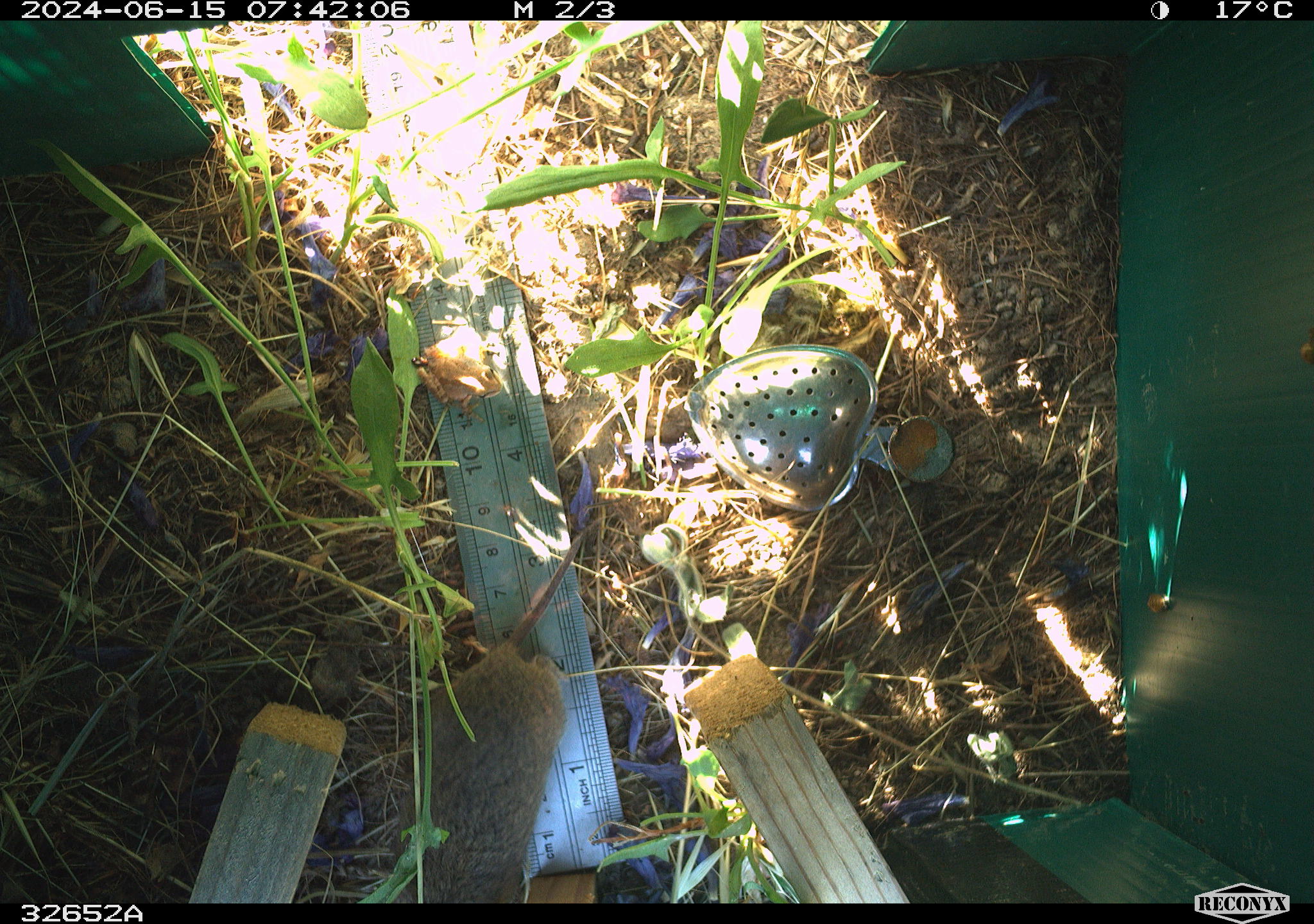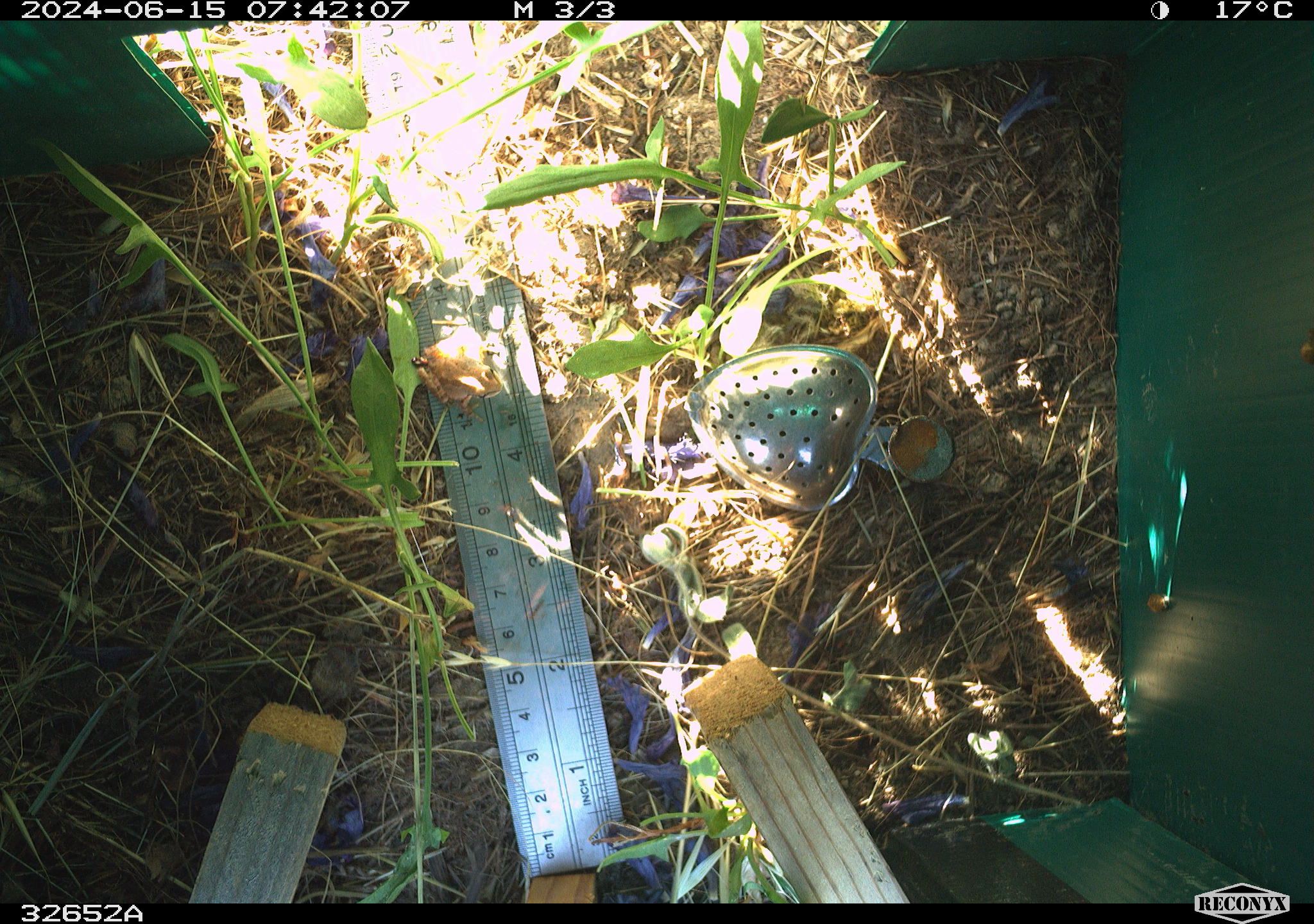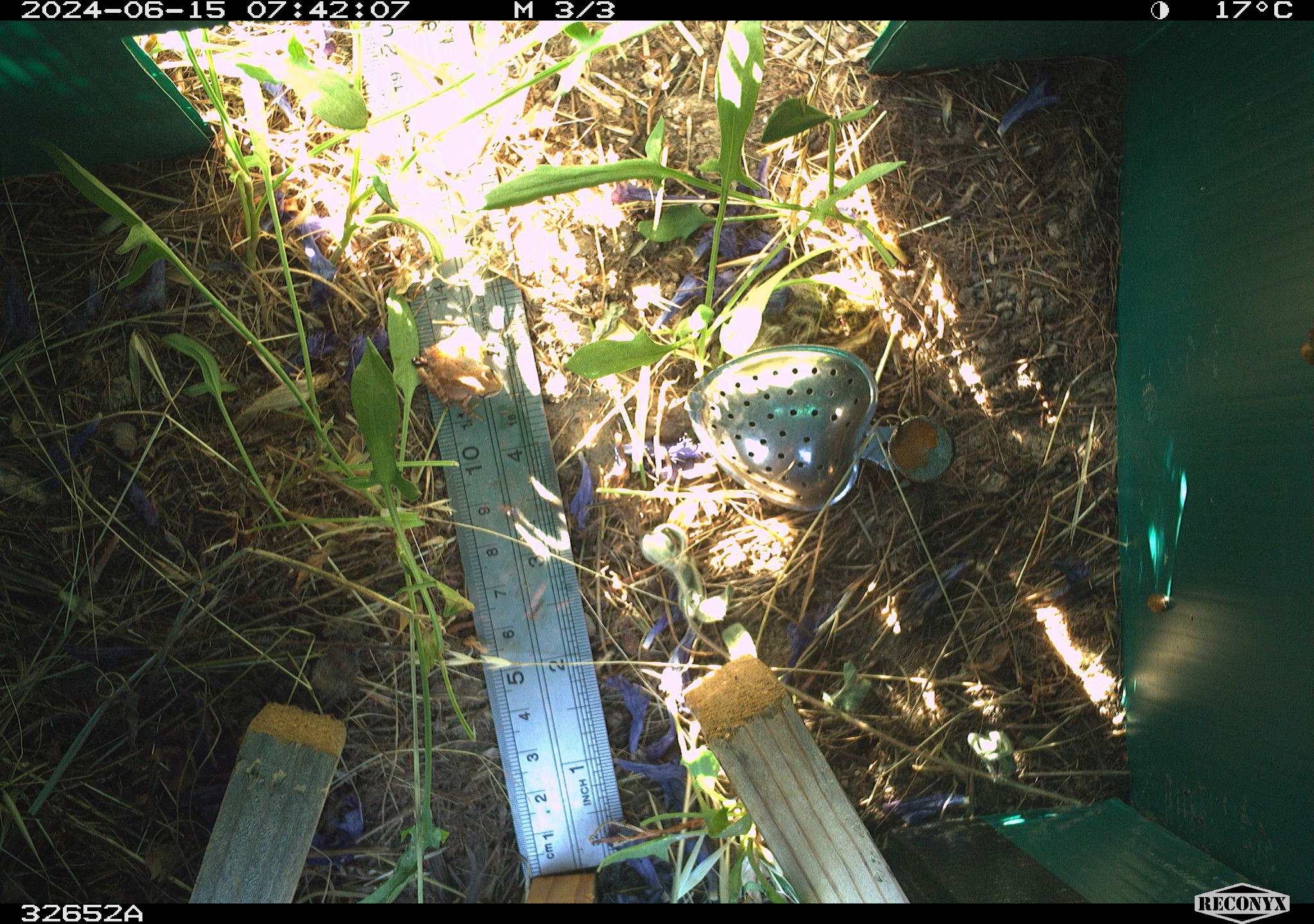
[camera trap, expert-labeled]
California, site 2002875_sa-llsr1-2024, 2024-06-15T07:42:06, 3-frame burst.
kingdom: Animalia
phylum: Chordata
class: Mammalia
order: Rodentia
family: Cricetidae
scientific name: Arvicolinae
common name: voles, lemmings, and muskrats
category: arvicolinae subfamily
Arvicolinae subfamily (voles, lemmings, and muskrats) (Arvicolinae).